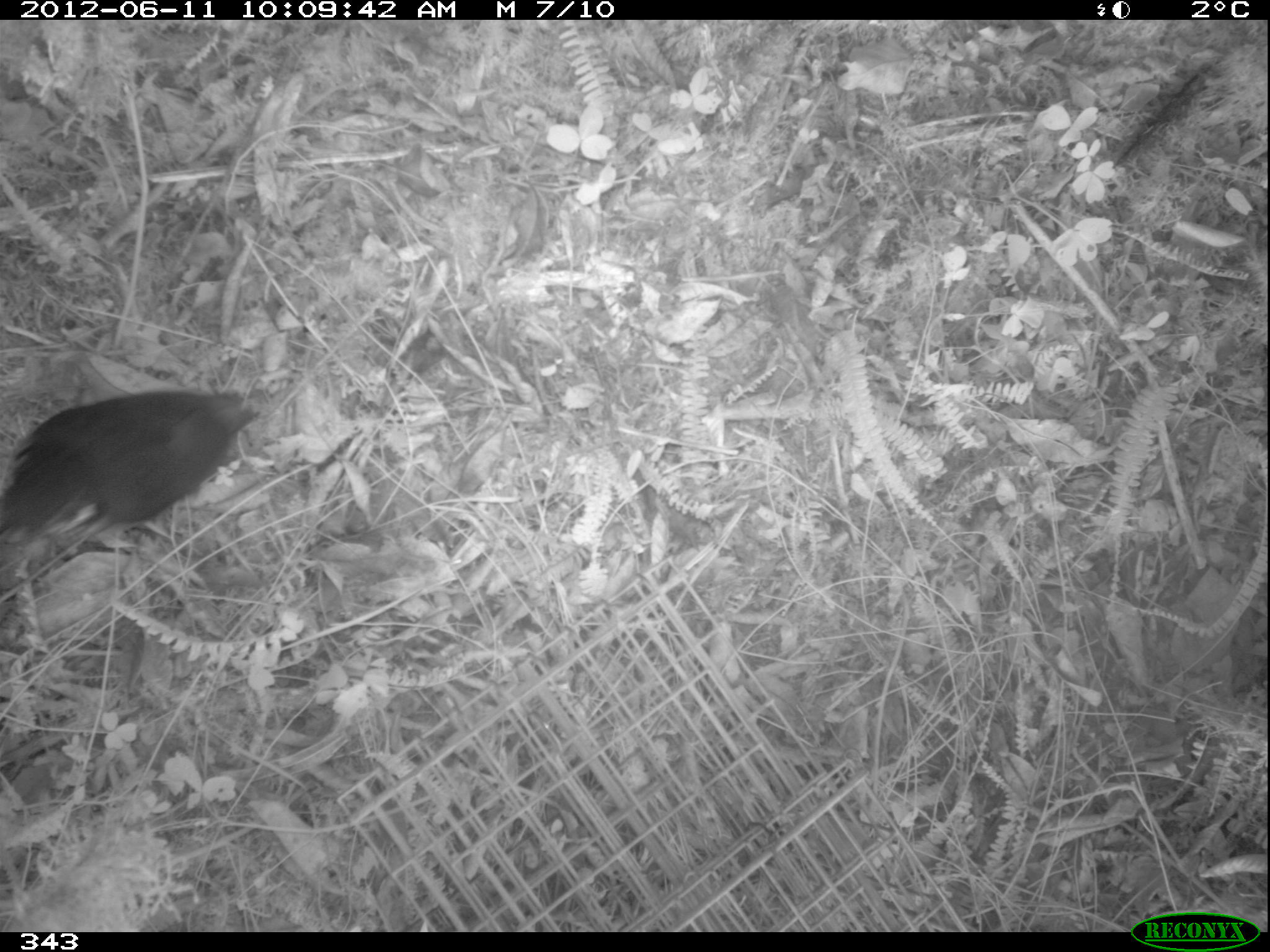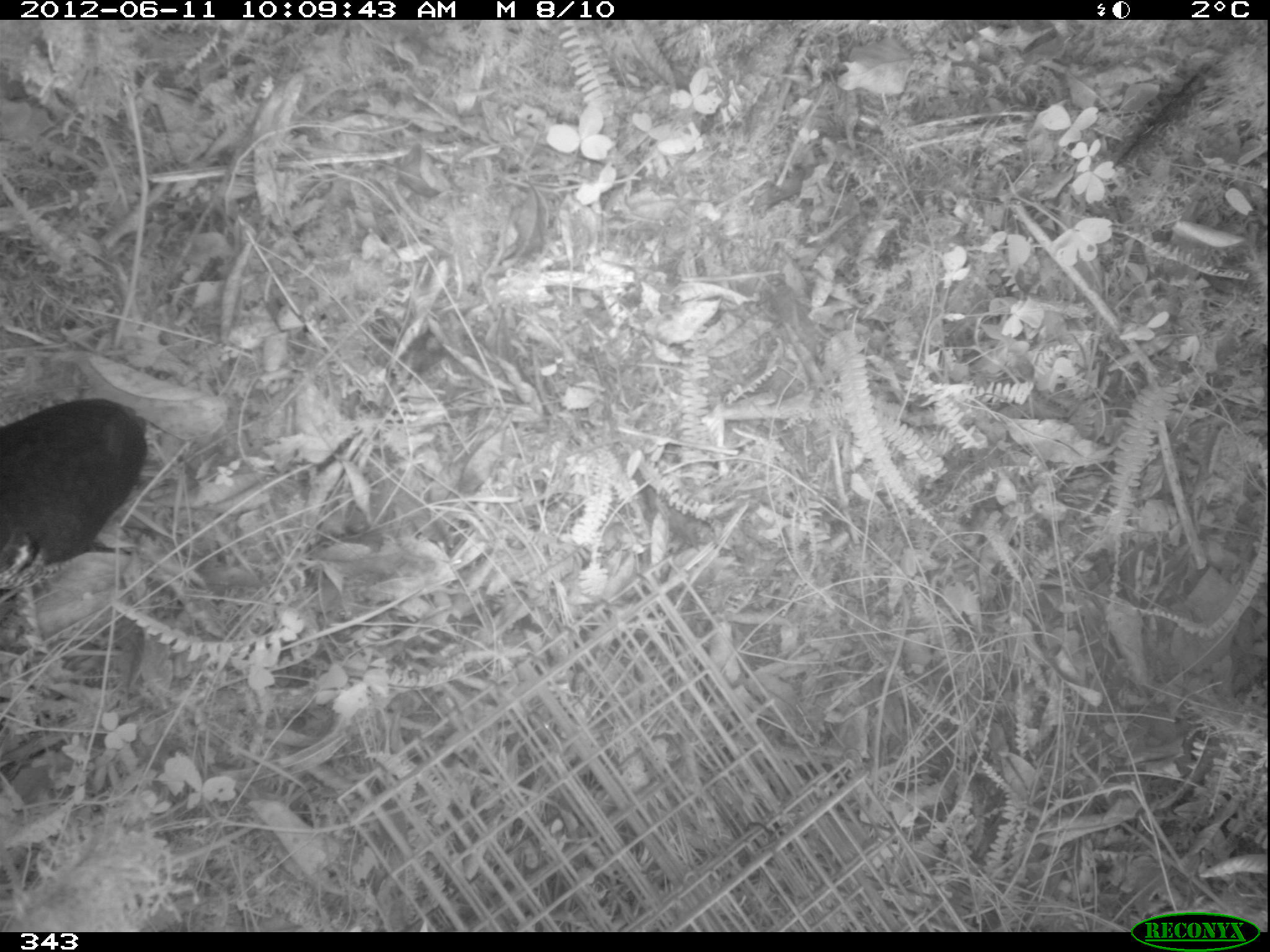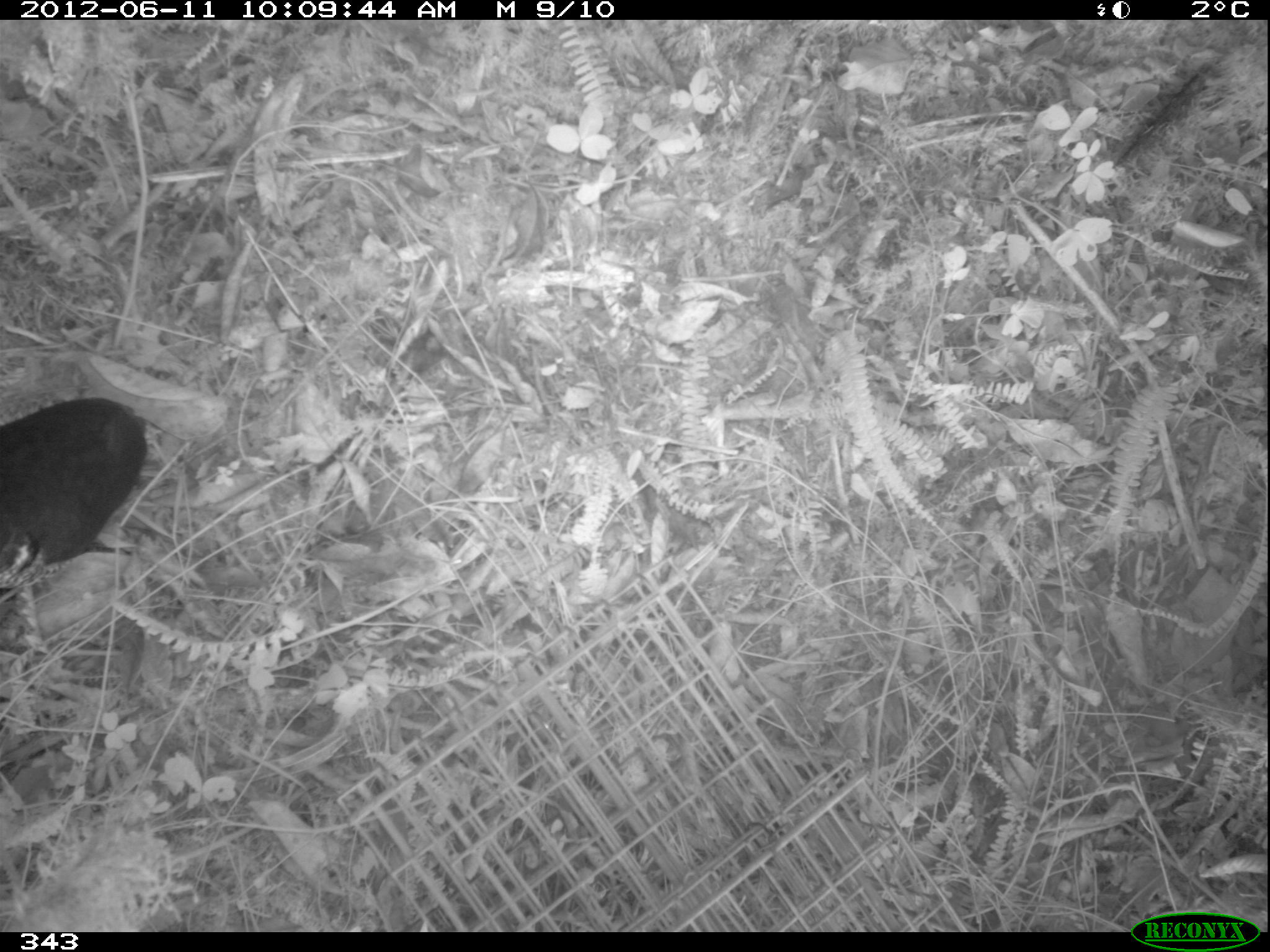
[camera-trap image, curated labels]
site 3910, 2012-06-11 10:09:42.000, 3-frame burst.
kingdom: Animalia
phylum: Chordata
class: Aves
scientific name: Aves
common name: bird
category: unknown bird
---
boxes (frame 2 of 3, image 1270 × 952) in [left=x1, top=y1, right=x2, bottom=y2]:
unknown bird: [left=0, top=393, right=147, bottom=589]